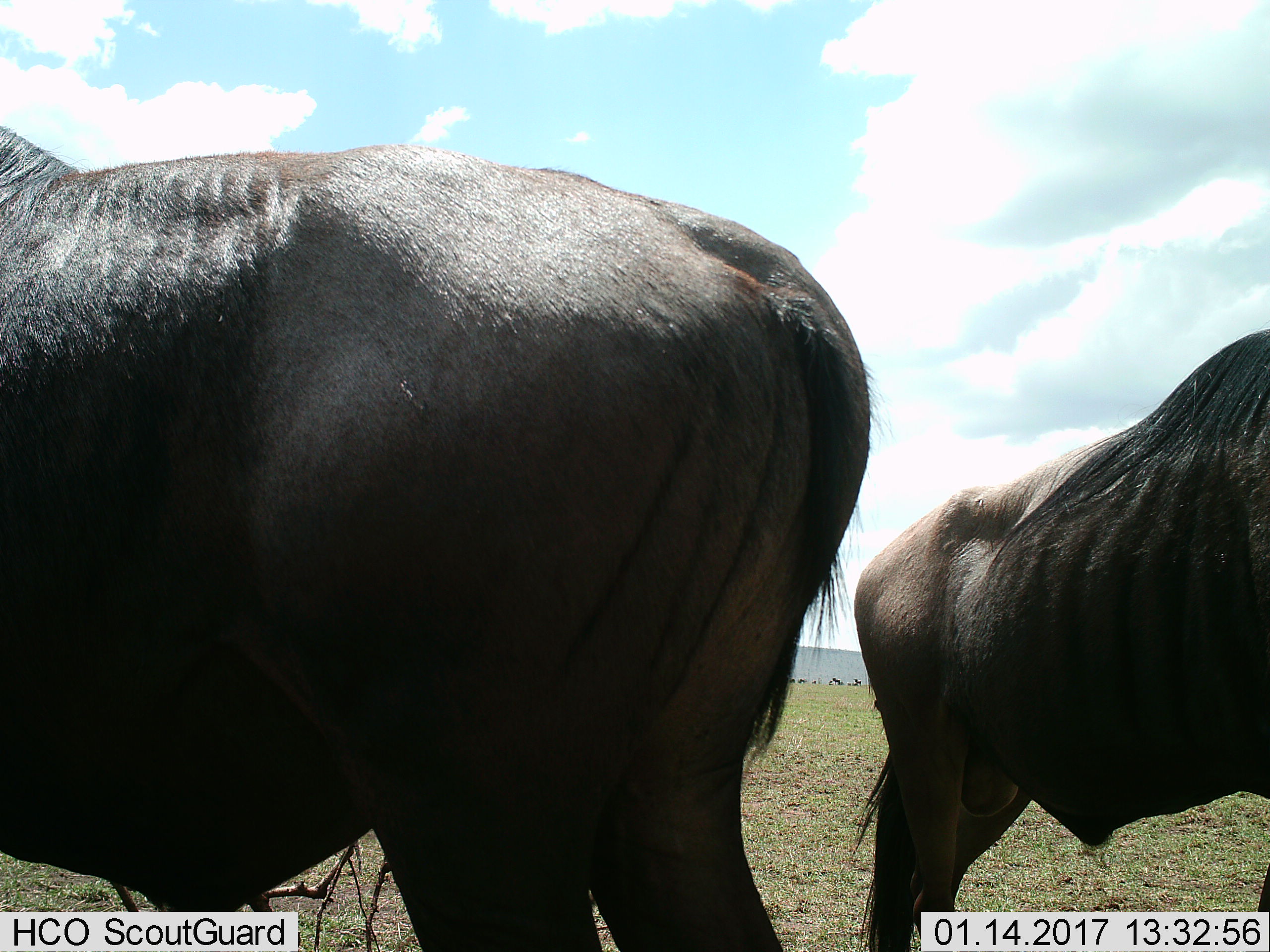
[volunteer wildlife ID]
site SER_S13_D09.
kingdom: Animalia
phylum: Chordata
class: Mammalia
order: Artiodactyla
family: Bovidae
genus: Connochaetes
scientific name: Connochaetes taurinus taurinus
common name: blue wildebeest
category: wildebeestblue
Wildebeestblue (blue wildebeest) (Connochaetes taurinus taurinus), count 2. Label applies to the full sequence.